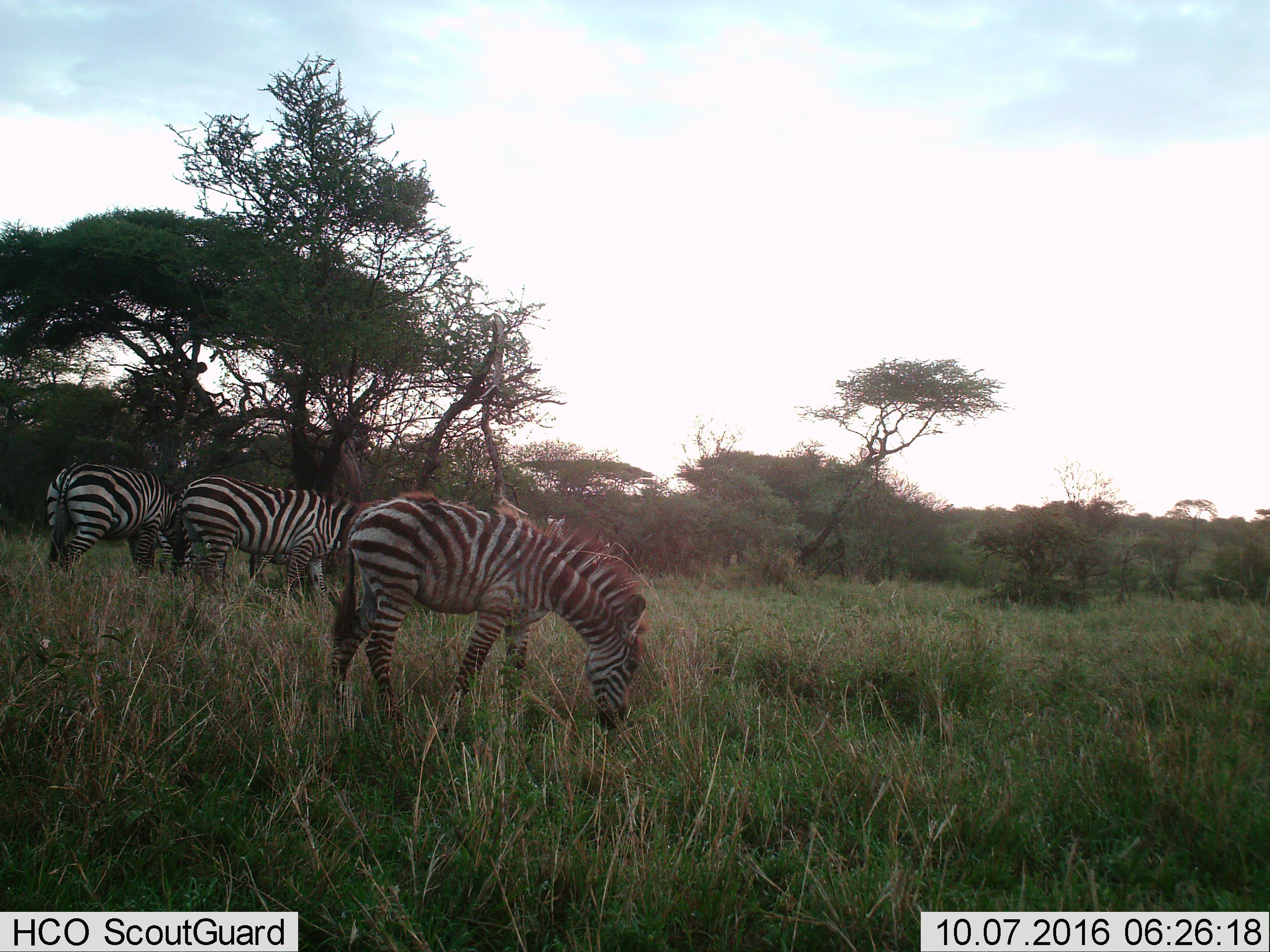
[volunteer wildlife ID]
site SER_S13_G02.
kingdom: Animalia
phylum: Chordata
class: Mammalia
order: Perissodactyla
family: Equidae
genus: Equus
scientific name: Equus quagga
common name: plains zebra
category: zebraplains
Zebraplains (plains zebra) (Equus quagga), count 3. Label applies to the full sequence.